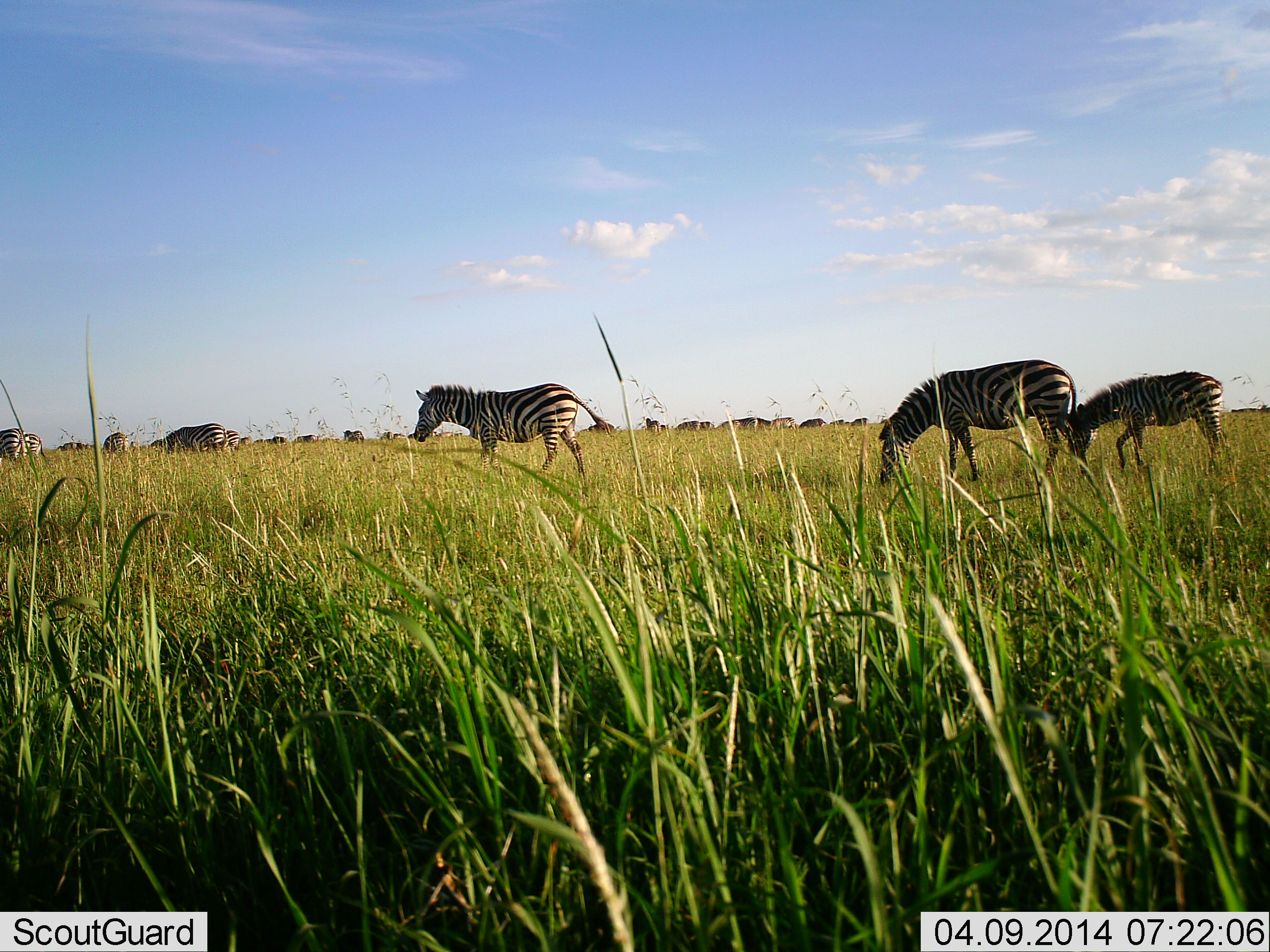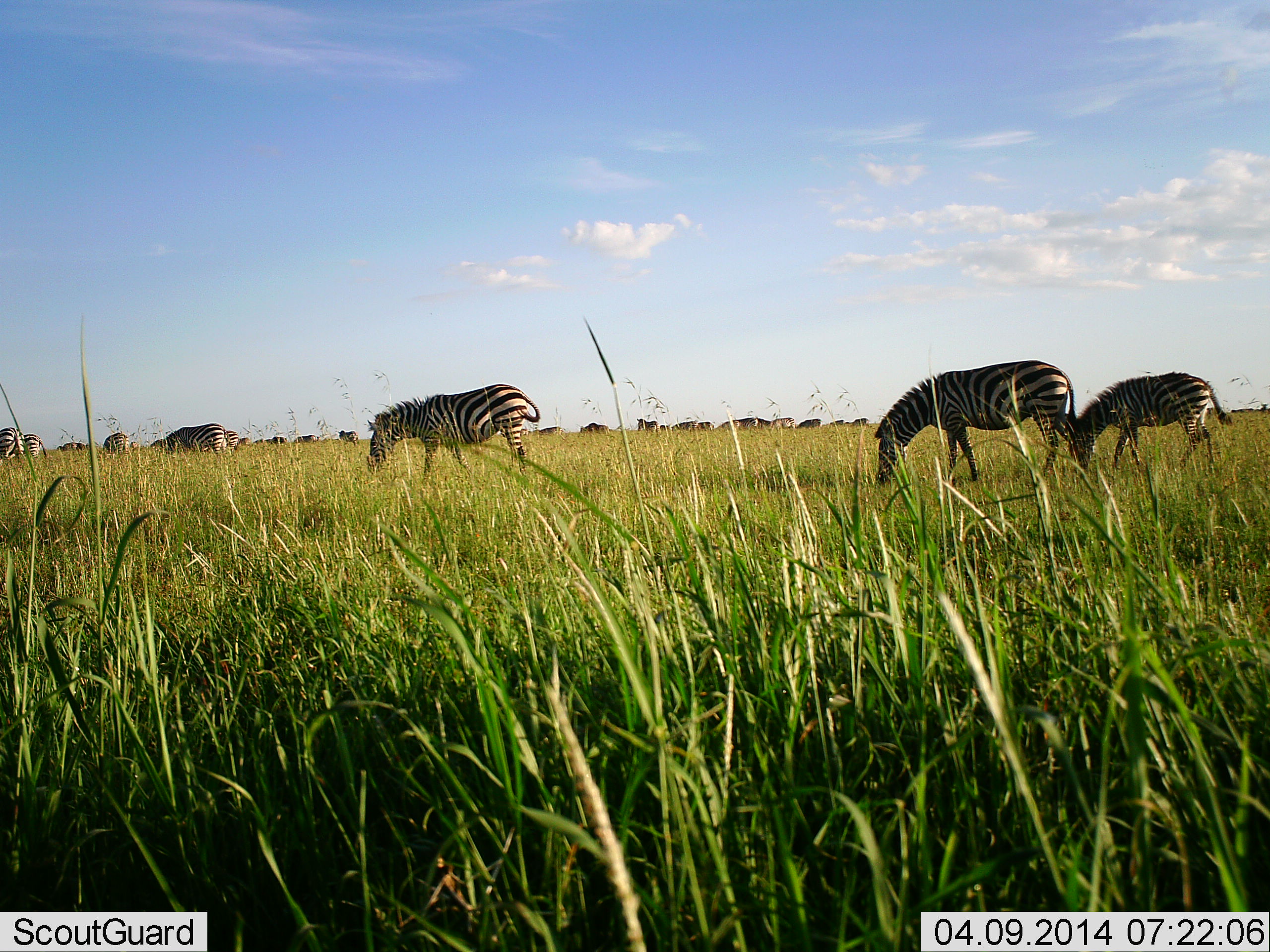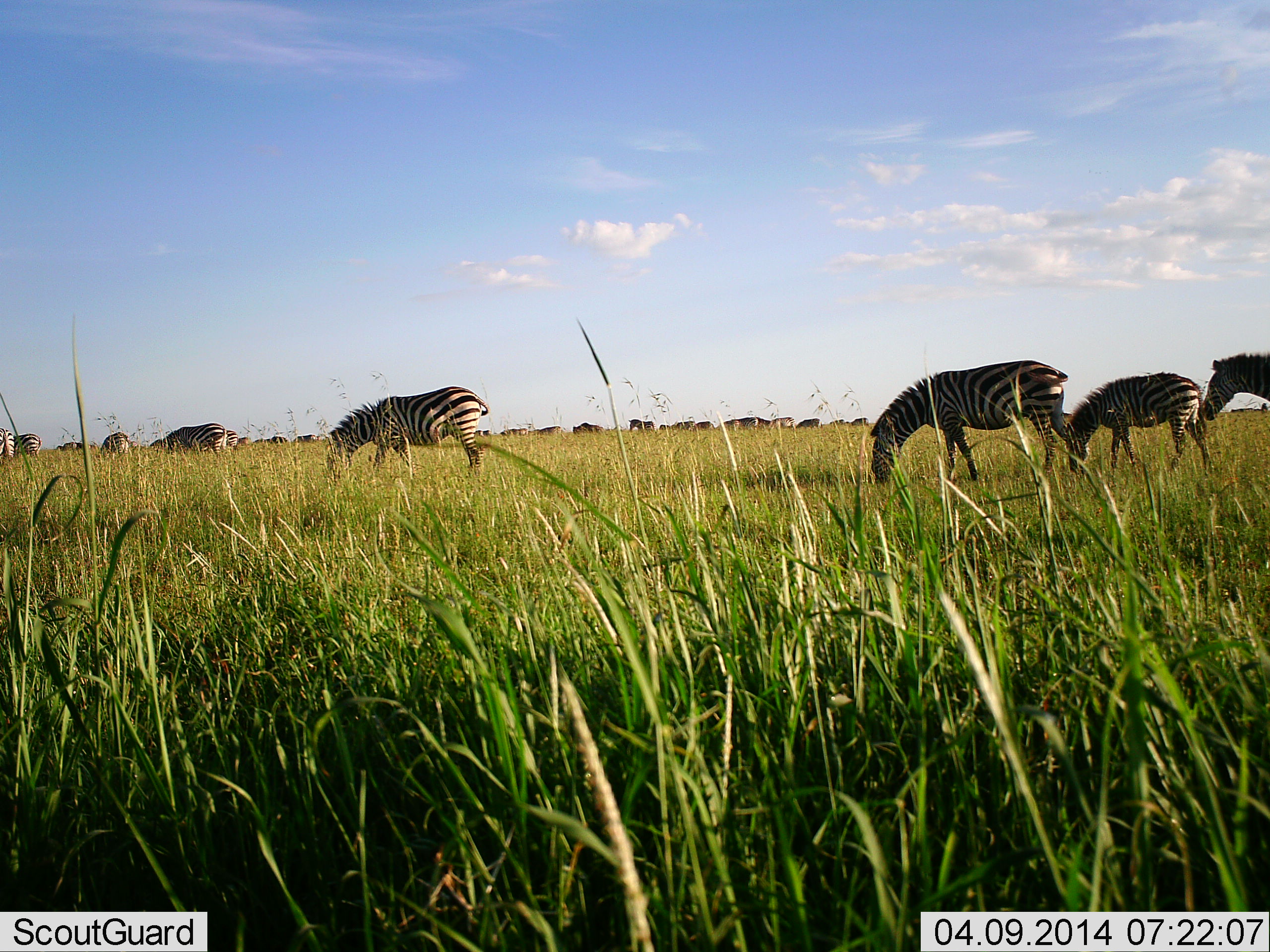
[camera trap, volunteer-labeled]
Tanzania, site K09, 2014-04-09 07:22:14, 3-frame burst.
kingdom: Animalia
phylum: Chordata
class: Mammalia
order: Perissodactyla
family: Equidae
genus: Equus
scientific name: Equus quagga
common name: plains zebra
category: zebra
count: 11-50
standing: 0%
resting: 0%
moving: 55%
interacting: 0%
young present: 9%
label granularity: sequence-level